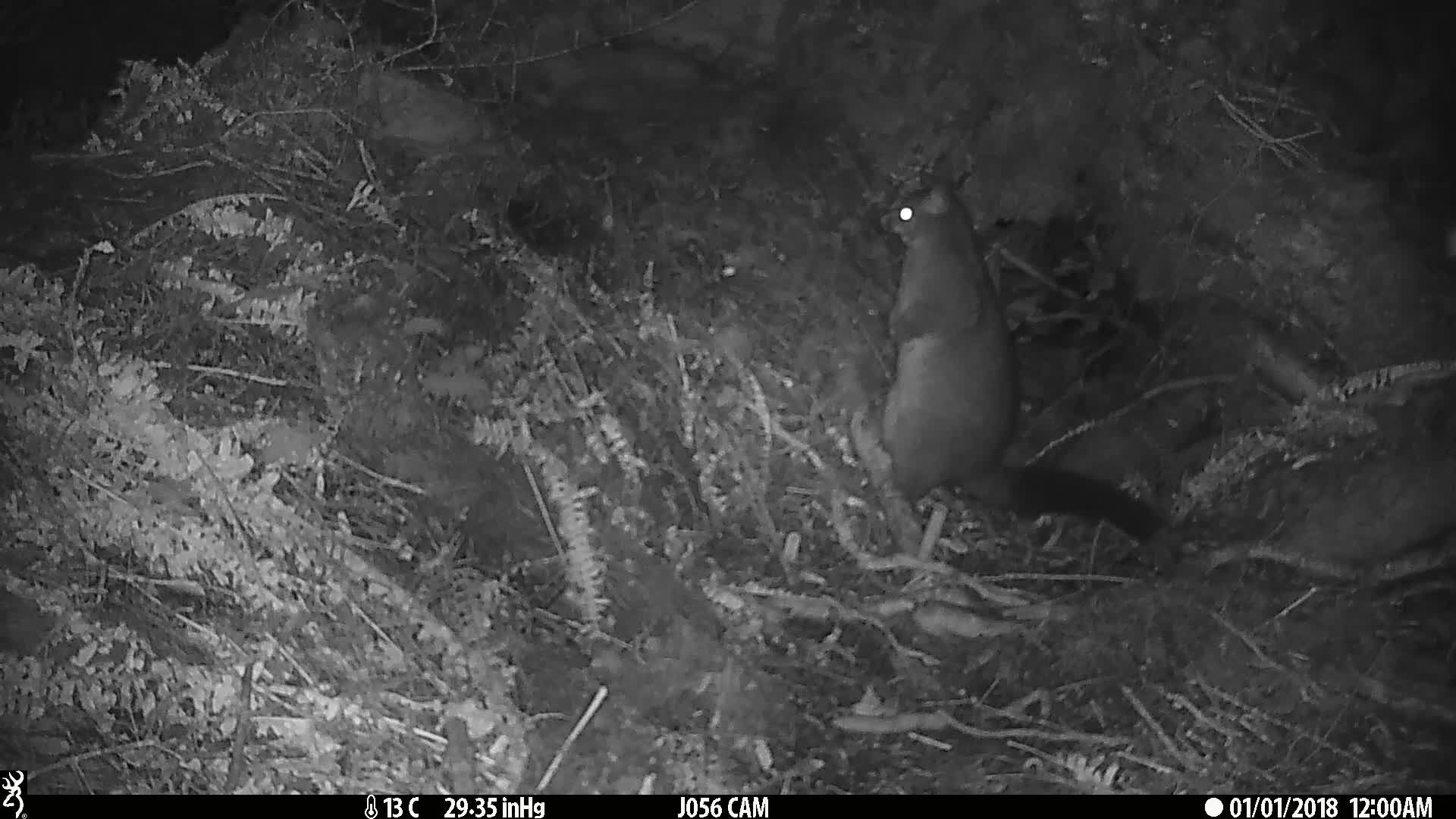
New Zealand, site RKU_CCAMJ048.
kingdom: Animalia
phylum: Chordata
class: Mammalia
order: Diprotodontia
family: Phalangeridae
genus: Trichosurus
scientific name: Trichosurus vulpecula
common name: common brushtail possum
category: possum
Possum (common brushtail possum) (Trichosurus vulpecula).